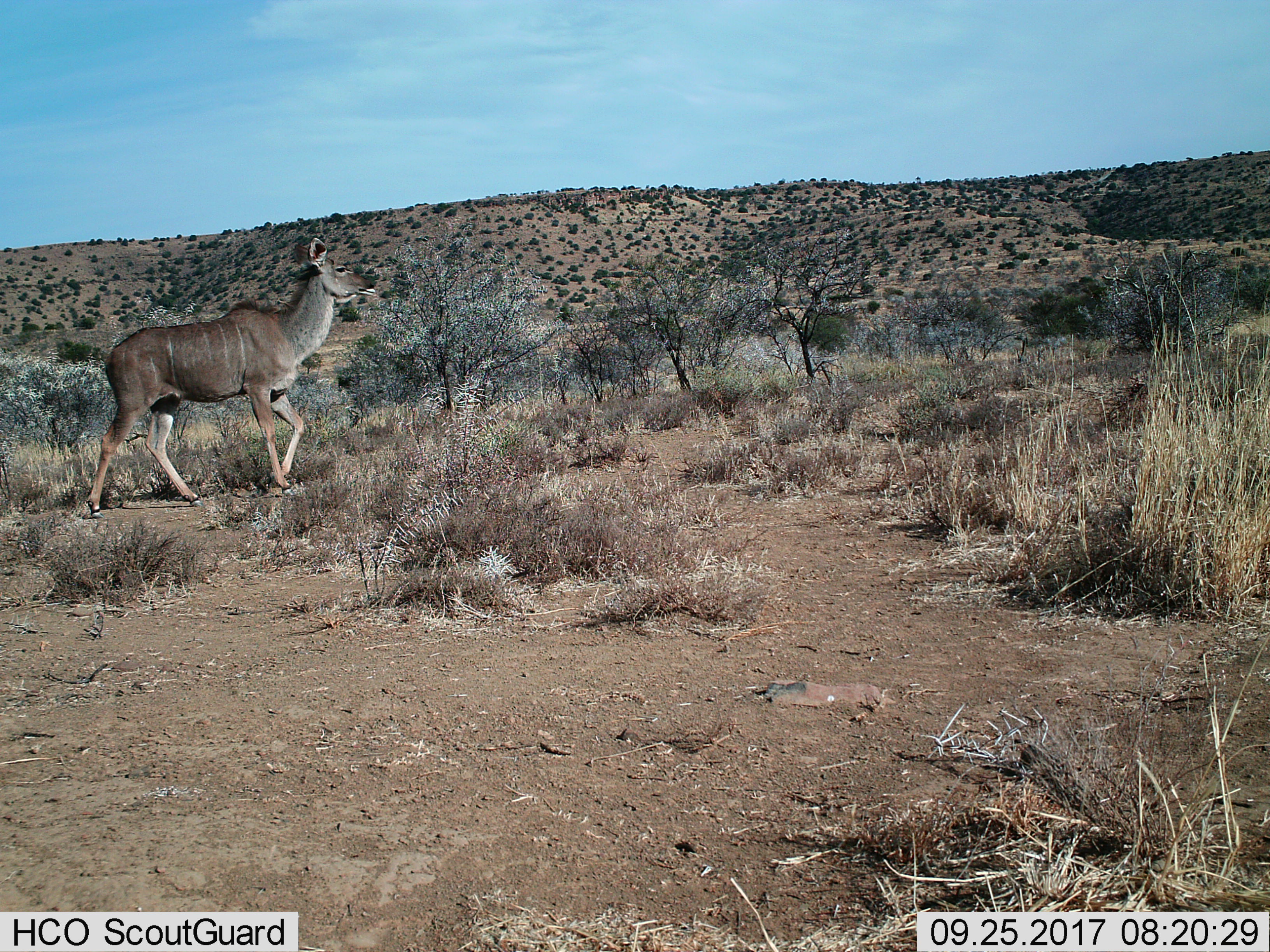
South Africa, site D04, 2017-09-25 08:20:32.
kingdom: Animalia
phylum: Chordata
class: Mammalia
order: Artiodactyla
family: Bovidae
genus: Tragelaphus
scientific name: Tragelaphus strepsiceros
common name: greater kudu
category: kudu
Kudu (greater kudu) (Tragelaphus strepsiceros), count 1. Behavior (volunteer vote fractions): standing 14%, resting 0%, moving 86%, interacting 0%. Young present (vote fraction): 0%. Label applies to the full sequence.